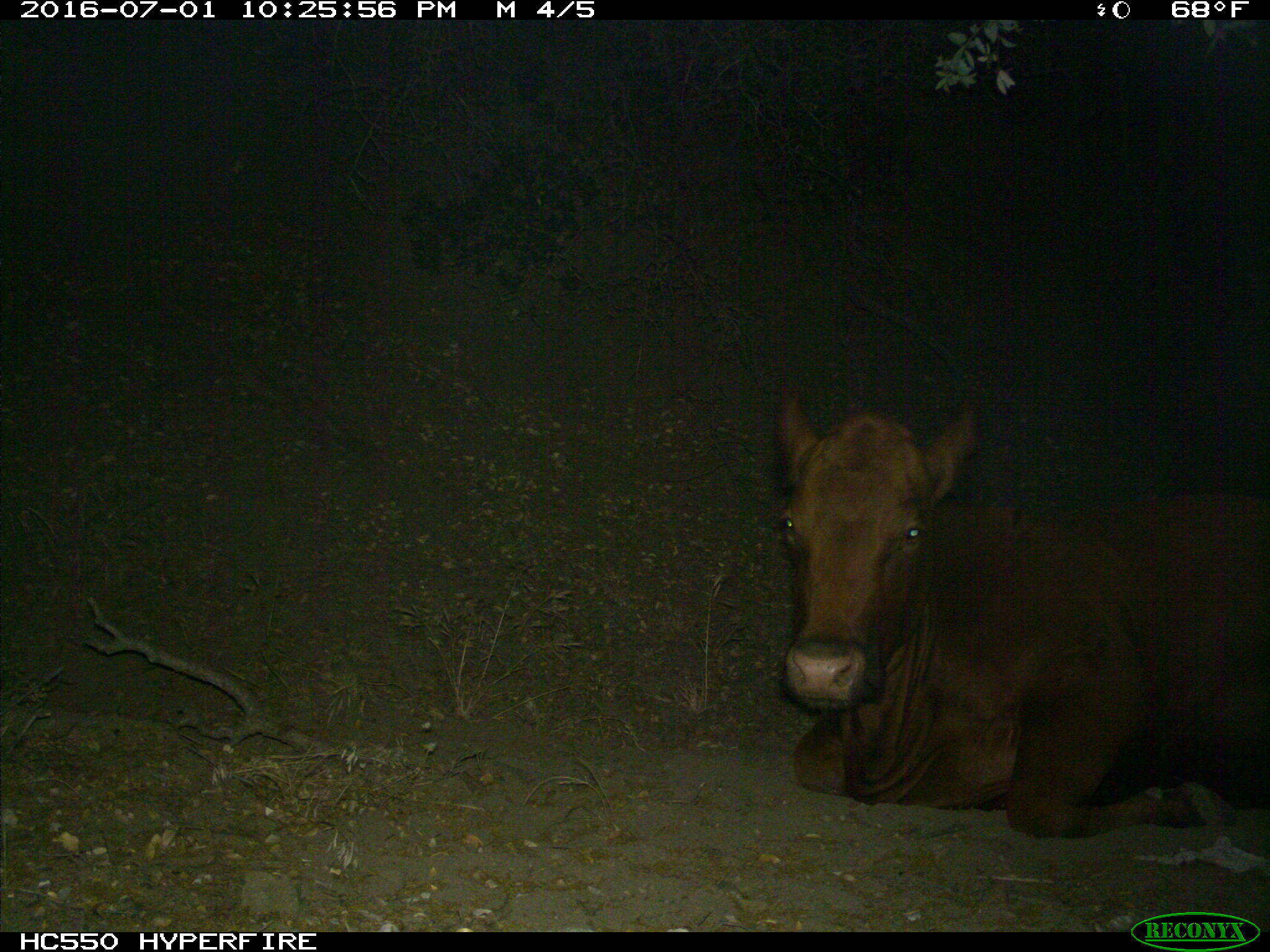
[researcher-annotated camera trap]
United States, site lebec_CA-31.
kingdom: Animalia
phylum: Chordata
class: Mammalia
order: Artiodactyla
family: Bovidae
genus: Bos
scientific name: Bos taurus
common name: domestic cow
Bos taurus (domestic cow).